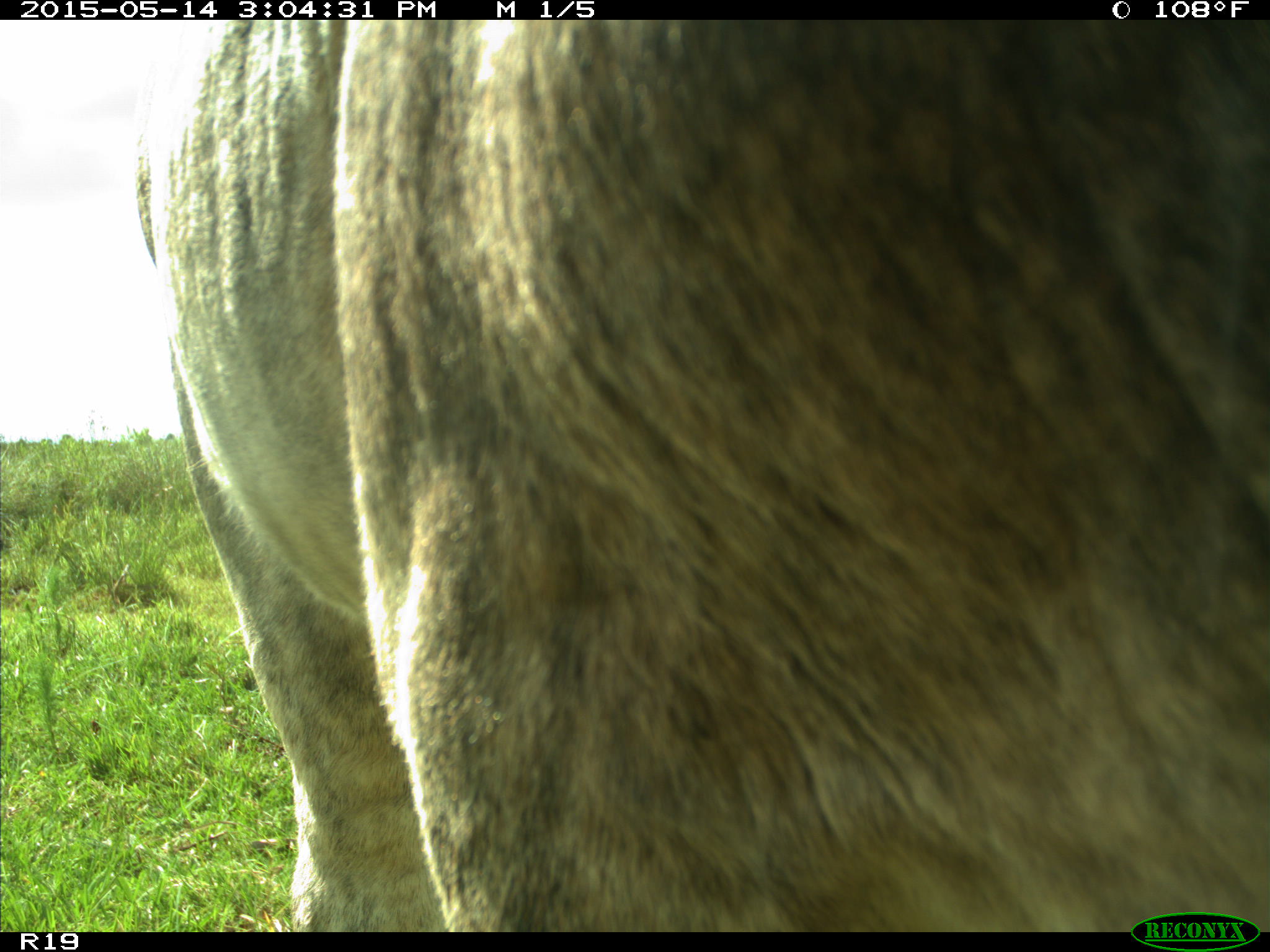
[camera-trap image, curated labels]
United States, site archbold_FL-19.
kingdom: Animalia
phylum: Chordata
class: Mammalia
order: Artiodactyla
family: Bovidae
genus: Bos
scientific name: Bos taurus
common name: domestic cow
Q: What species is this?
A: Bos taurus (domestic cow).